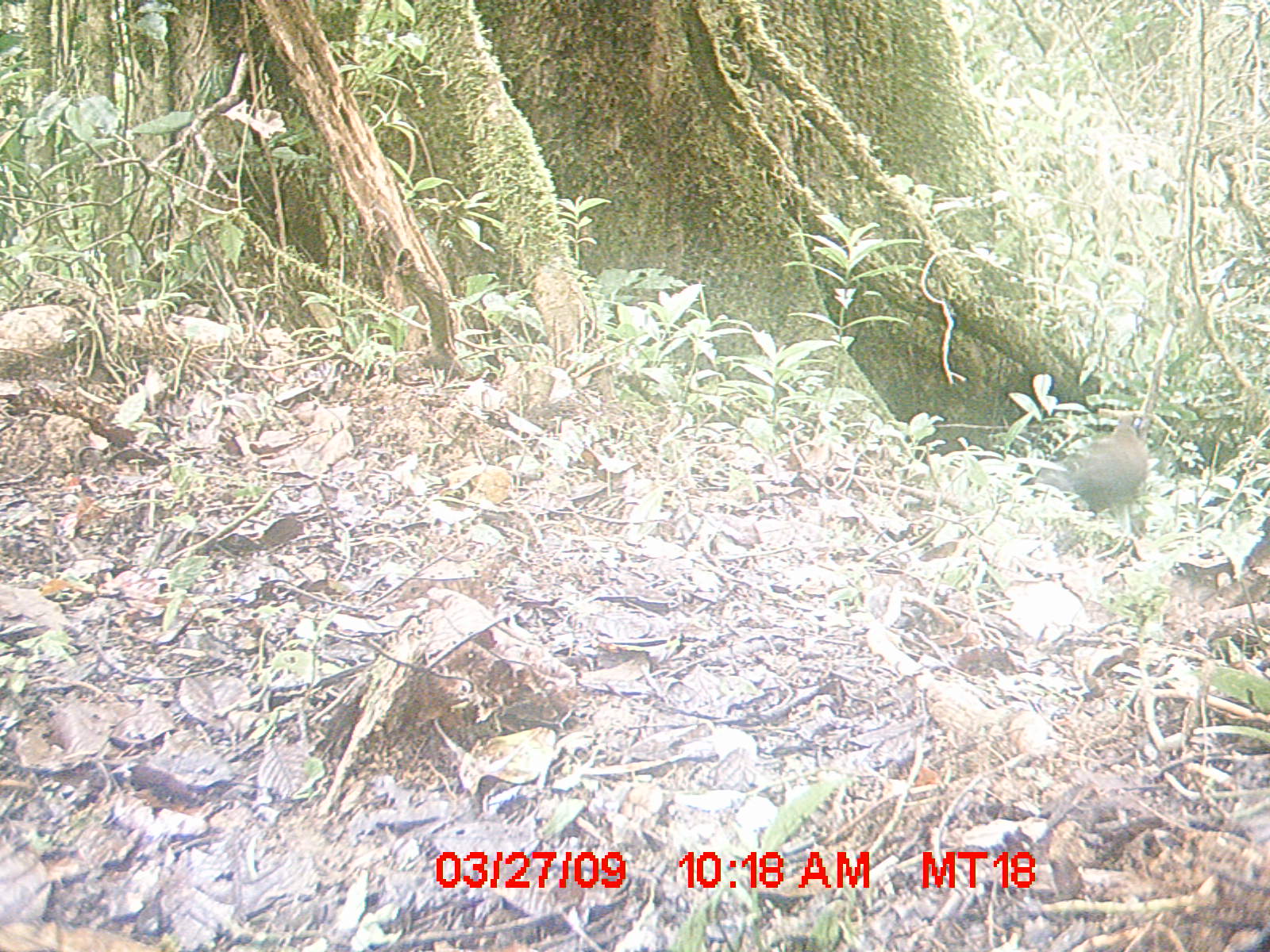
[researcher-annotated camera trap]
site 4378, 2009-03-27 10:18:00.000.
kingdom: Animalia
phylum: Chordata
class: Aves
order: Cuculiformes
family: Cuculidae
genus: Coua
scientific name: Coua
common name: couas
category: coua sp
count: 1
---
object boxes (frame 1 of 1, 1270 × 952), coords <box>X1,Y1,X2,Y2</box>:
coua sp: <box>1029,414,1148,519</box>